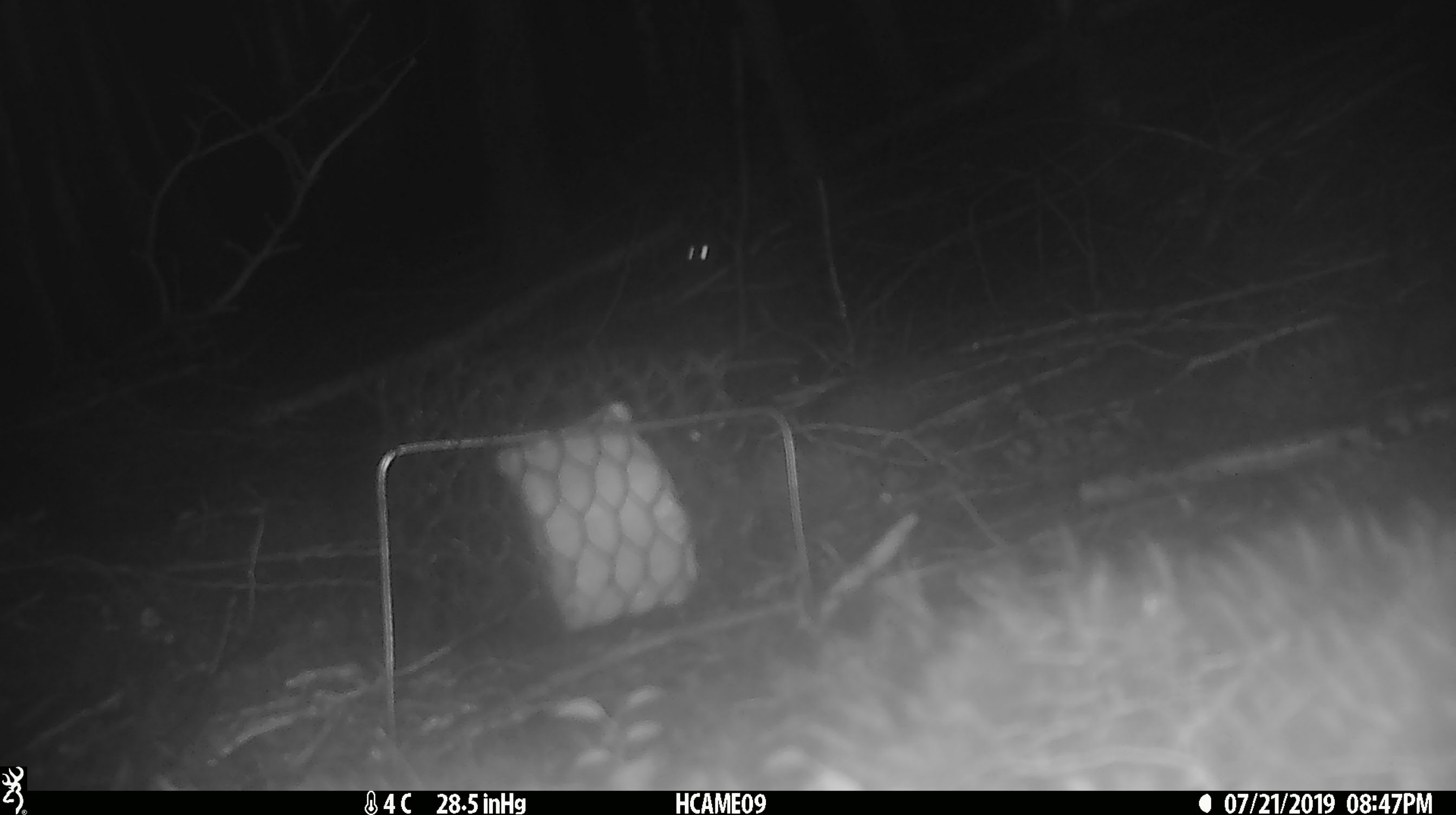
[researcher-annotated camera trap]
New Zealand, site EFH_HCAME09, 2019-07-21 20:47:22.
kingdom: Animalia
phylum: Chordata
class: Mammalia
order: Rodentia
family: Muridae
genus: Mus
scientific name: Mus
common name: mouse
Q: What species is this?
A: Mouse (Mus).